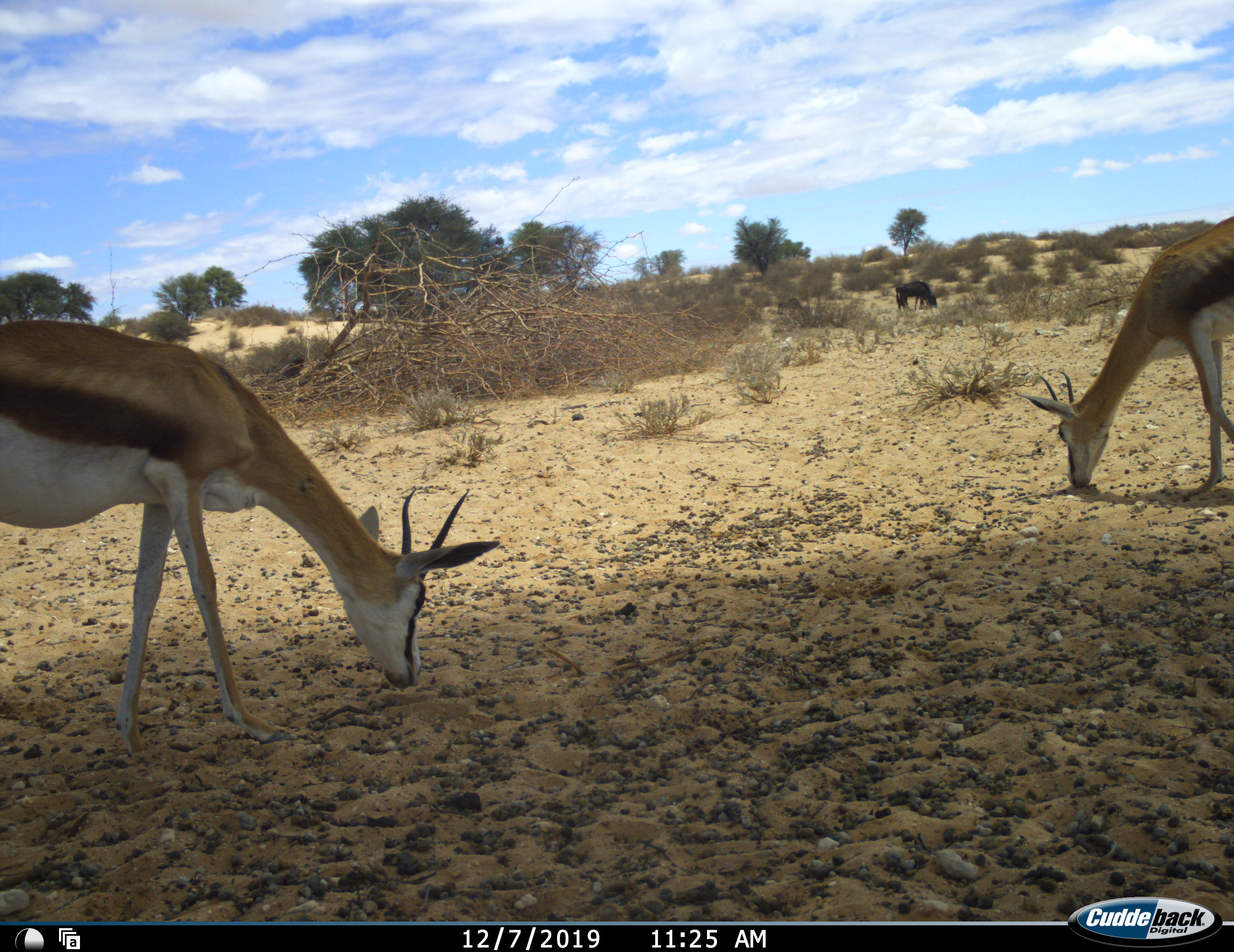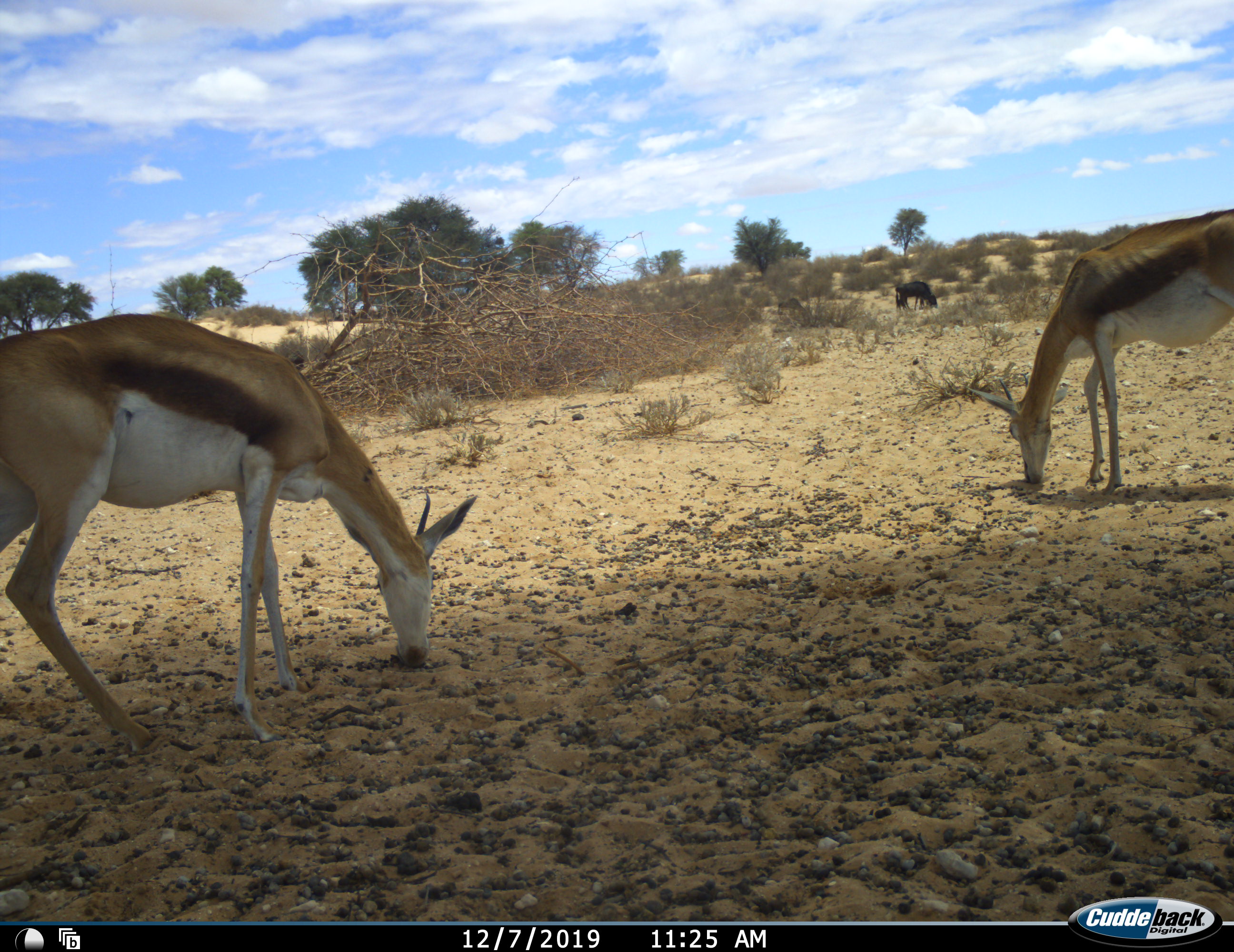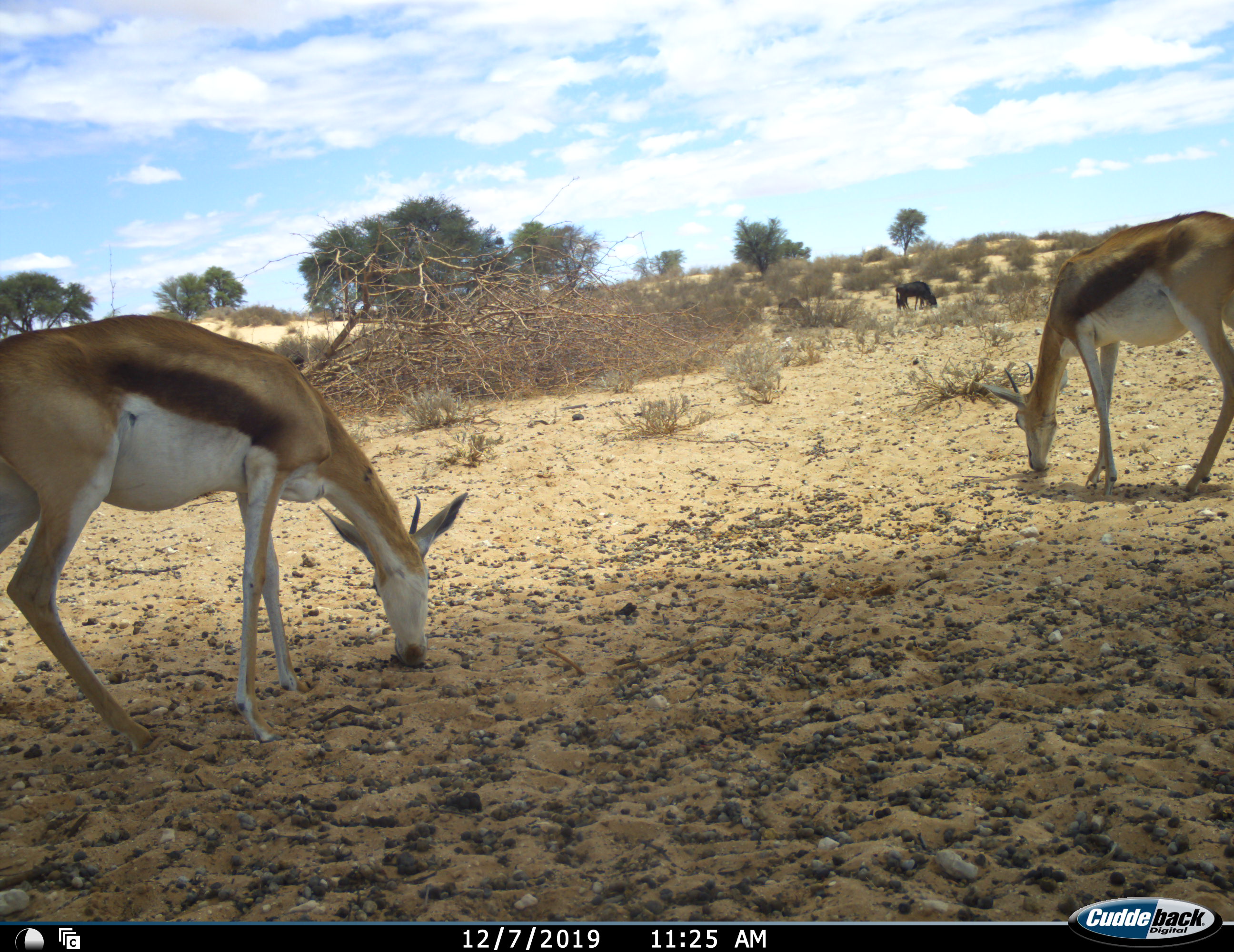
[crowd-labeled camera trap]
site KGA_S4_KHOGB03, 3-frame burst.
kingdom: Animalia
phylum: Chordata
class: Mammalia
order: Artiodactyla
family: Bovidae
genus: Antidorcas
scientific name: Antidorcas marsupialis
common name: springbok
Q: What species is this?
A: Springbok (Antidorcas marsupialis).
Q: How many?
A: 2.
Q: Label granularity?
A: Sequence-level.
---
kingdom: Animalia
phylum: Chordata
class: Mammalia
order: Artiodactyla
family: Bovidae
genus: Connochaetes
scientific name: Connochaetes taurinus taurinus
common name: blue wildebeest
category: wildebeestblue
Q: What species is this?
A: Wildebeestblue (blue wildebeest) (Connochaetes taurinus taurinus).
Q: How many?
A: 1.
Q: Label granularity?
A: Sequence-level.